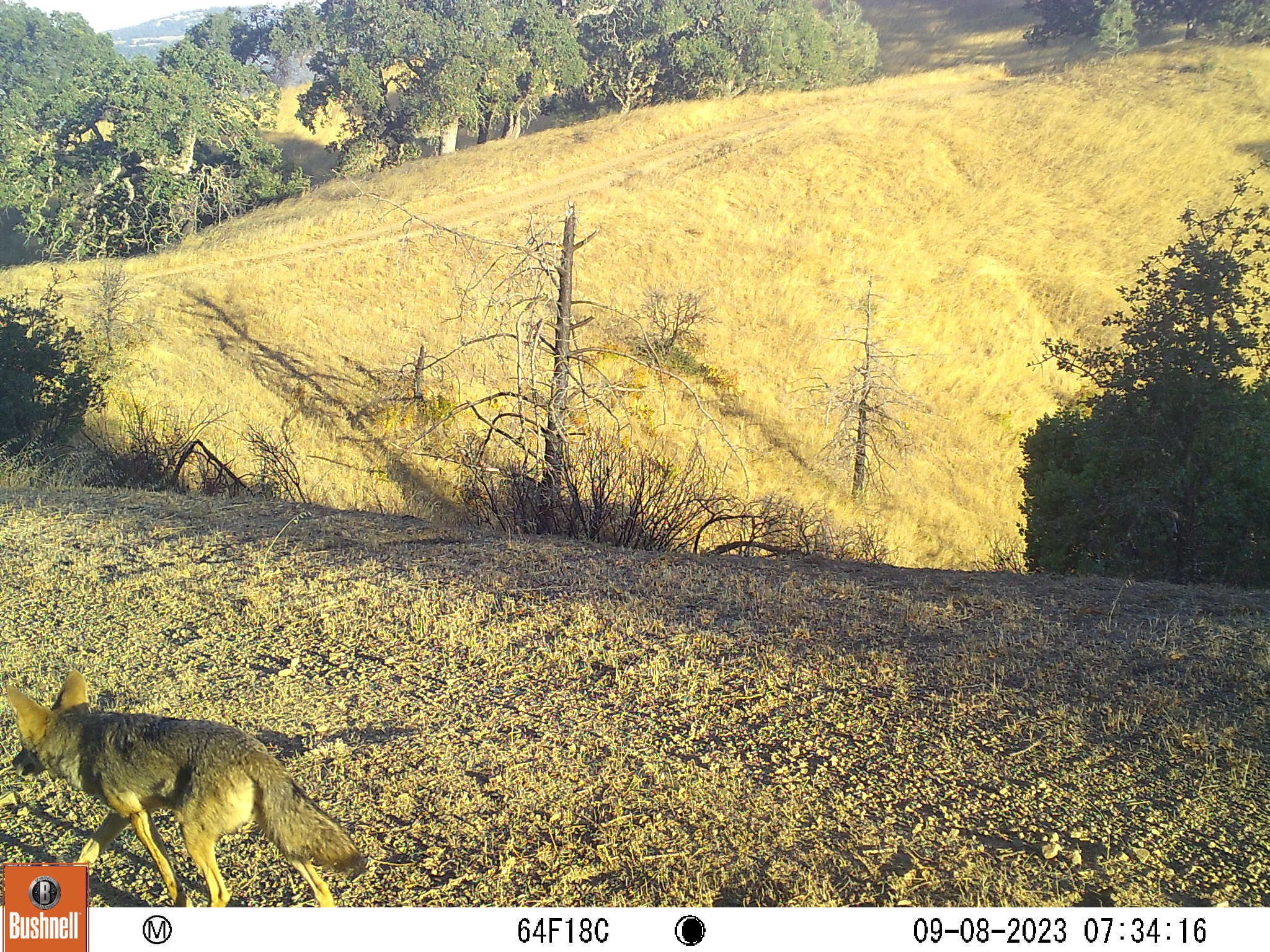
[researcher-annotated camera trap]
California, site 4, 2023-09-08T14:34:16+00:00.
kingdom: Animalia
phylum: Chordata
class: Mammalia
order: Carnivora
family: Canidae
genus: Canis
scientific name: Canis latrans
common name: coyote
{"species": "coyote (Canis latrans)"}